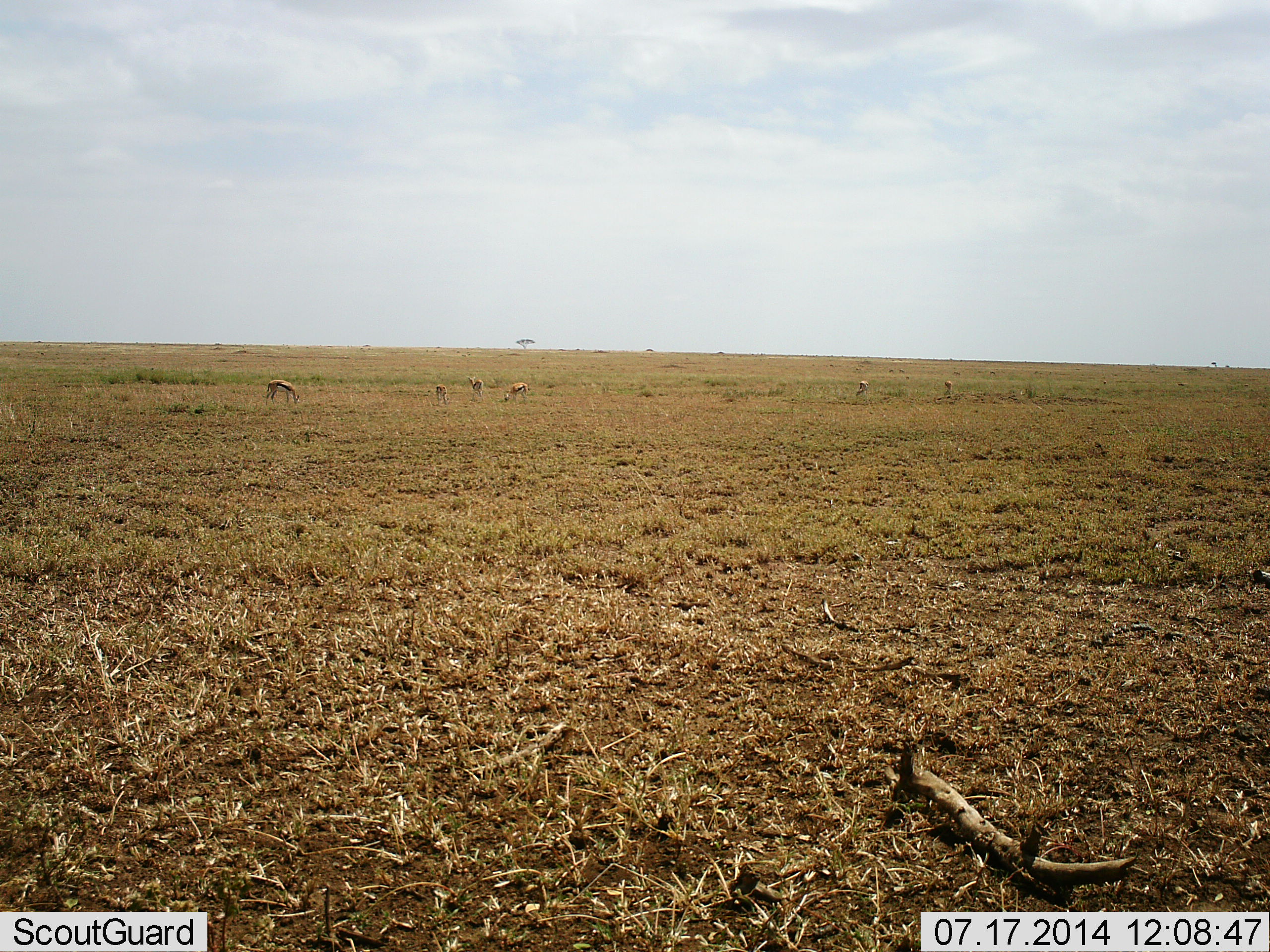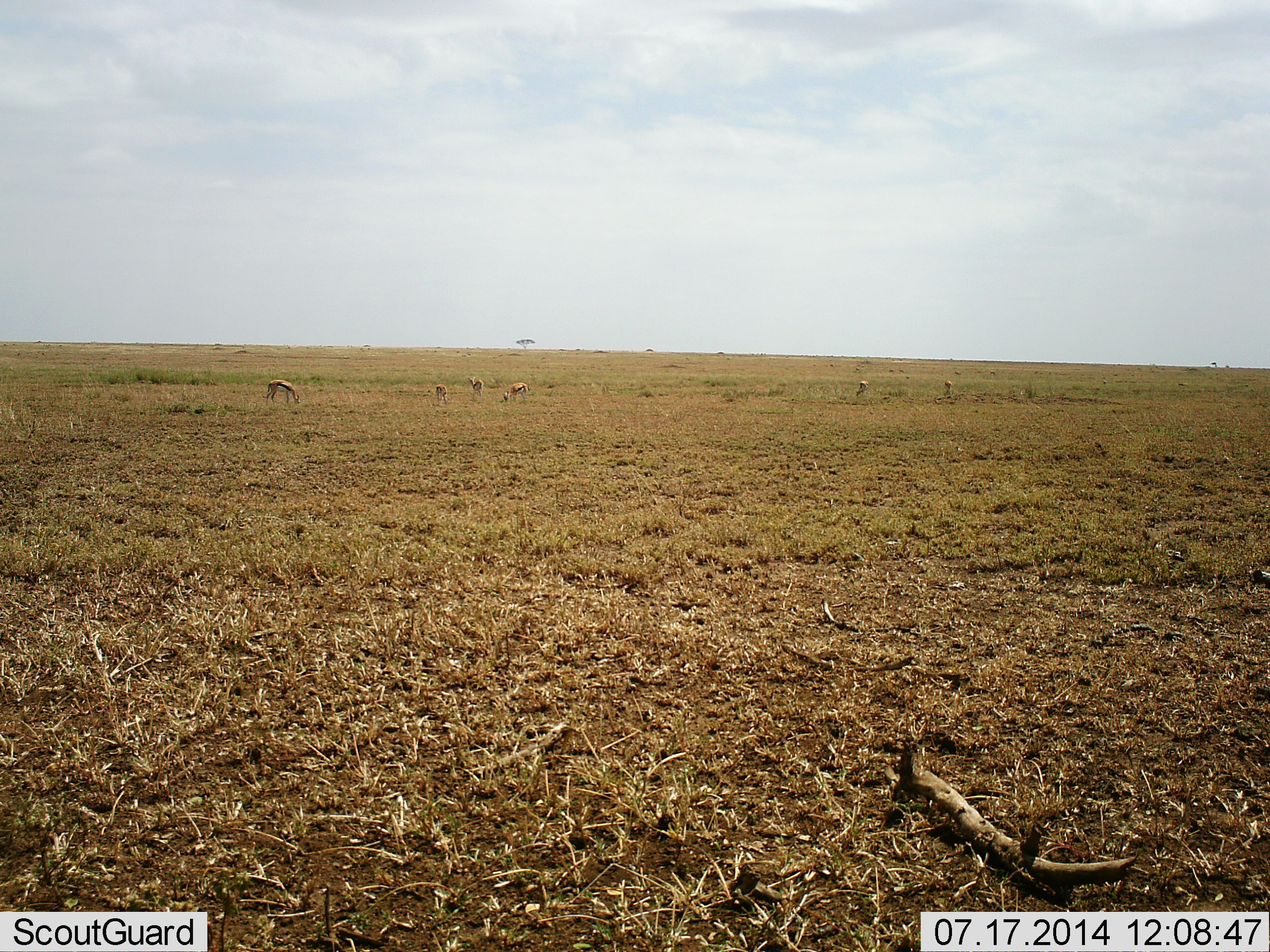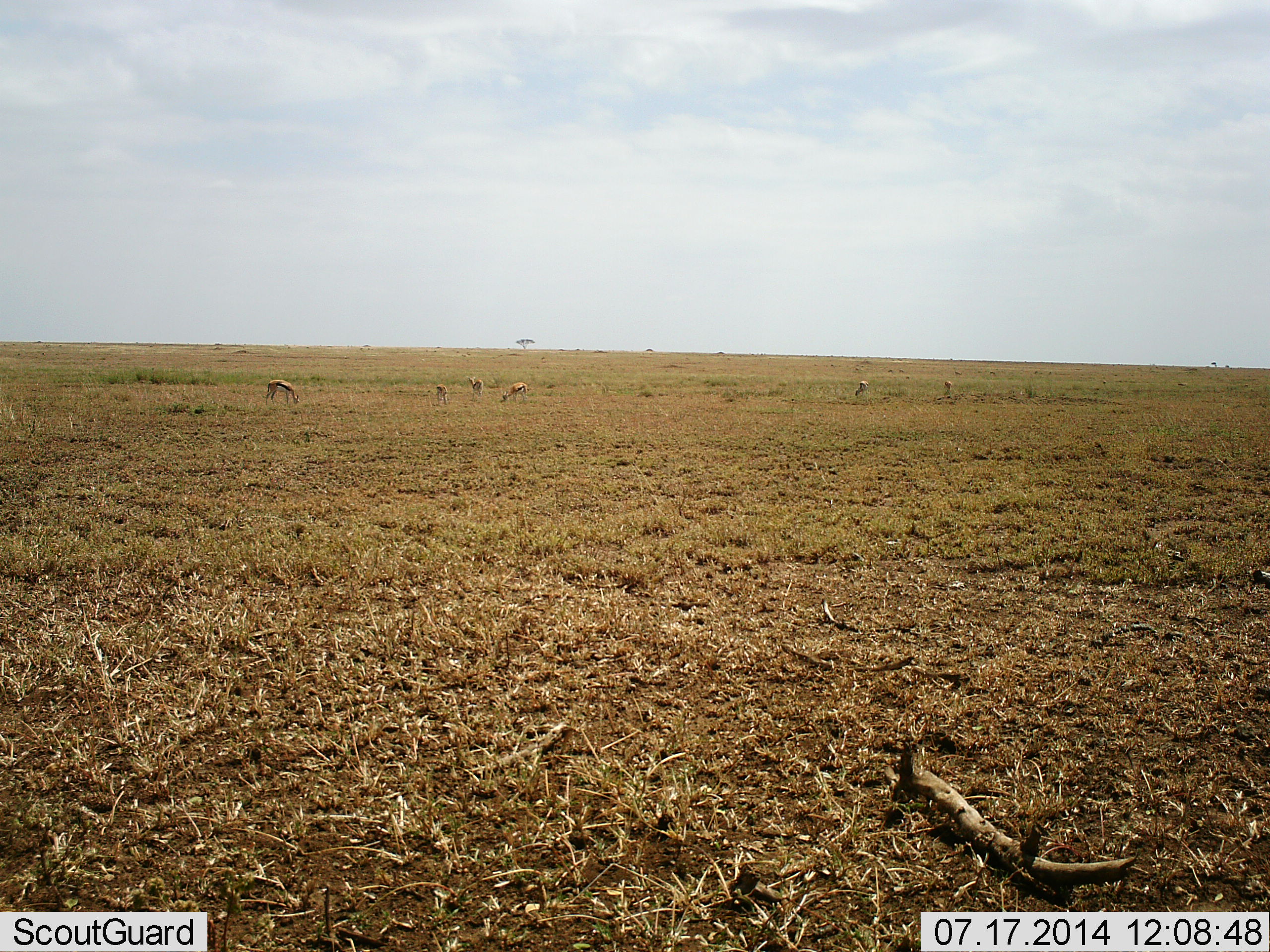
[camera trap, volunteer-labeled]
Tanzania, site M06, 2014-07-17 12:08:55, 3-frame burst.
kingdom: Animalia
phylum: Chordata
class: Mammalia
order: Artiodactyla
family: Bovidae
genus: Eudorcas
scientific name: Eudorcas thomsonii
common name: thomson's gazelle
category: gazellethomsons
Gazellethomsons (thomson's gazelle) (Eudorcas thomsonii), count 6. Behavior (volunteer vote fractions): standing 60%, resting 0%, moving 0%, interacting 0%. Young present (vote fraction): 10%. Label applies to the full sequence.